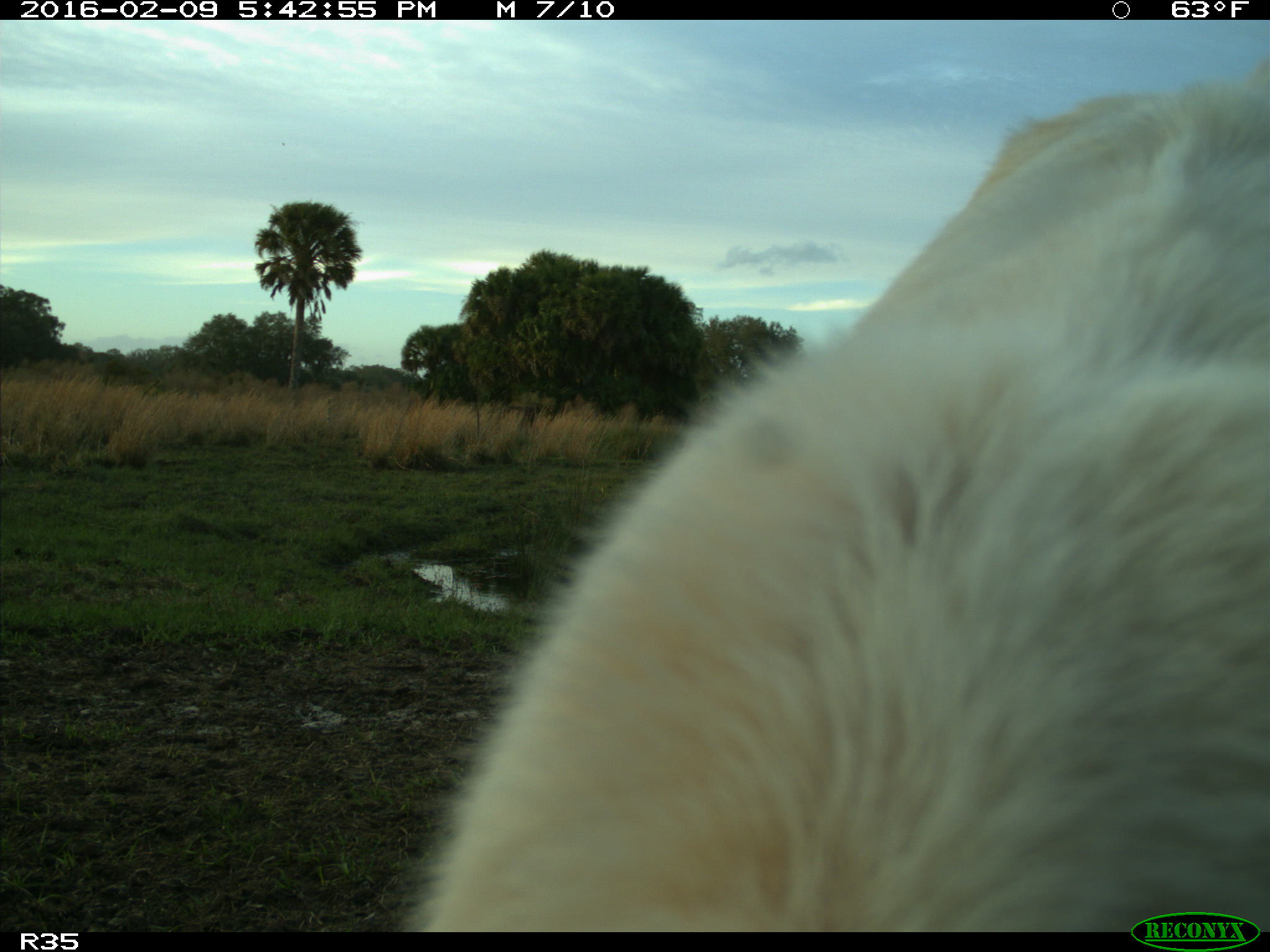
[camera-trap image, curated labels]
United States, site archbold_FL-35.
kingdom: Animalia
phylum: Chordata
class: Mammalia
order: Artiodactyla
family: Bovidae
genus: Bos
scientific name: Bos taurus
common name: domestic cow